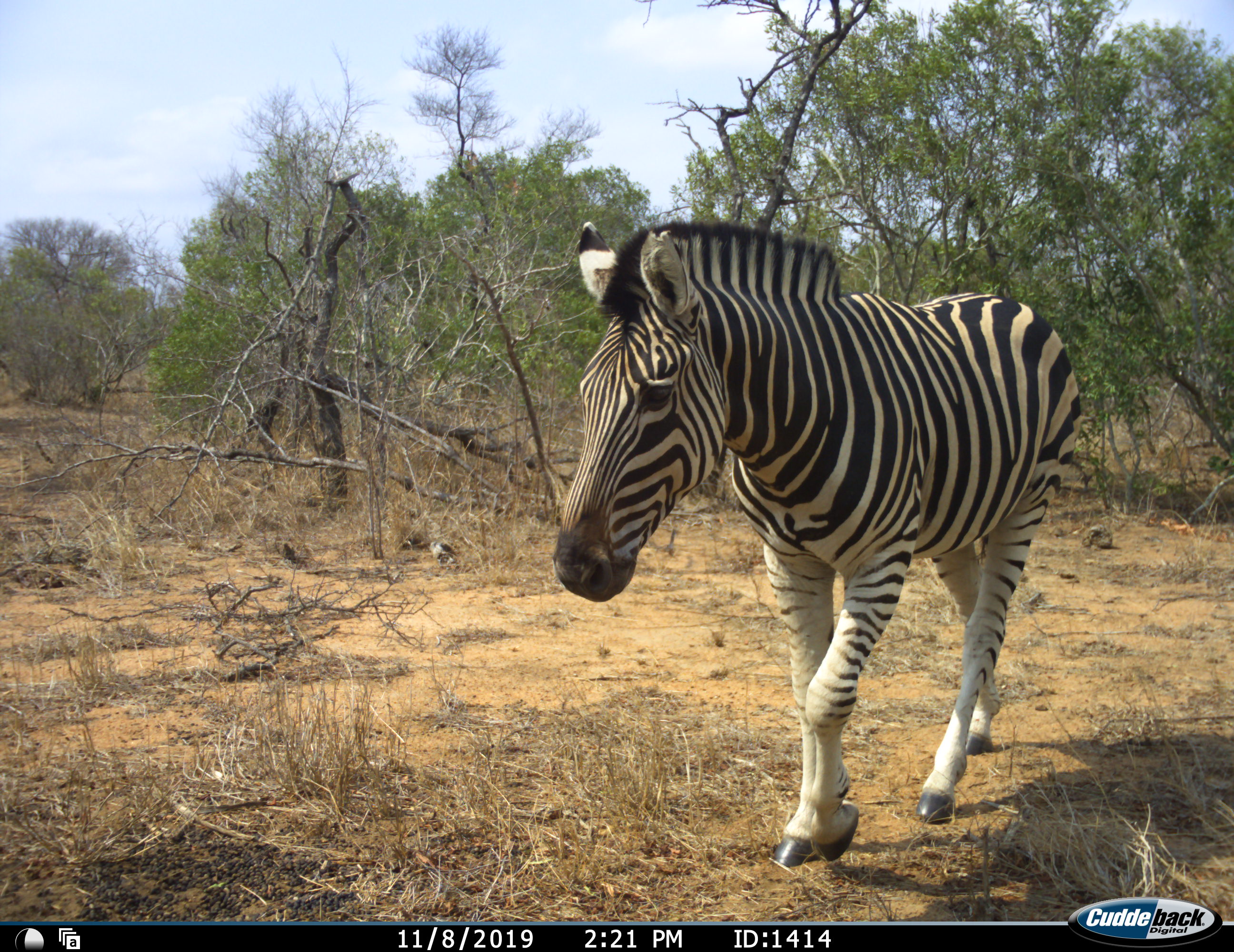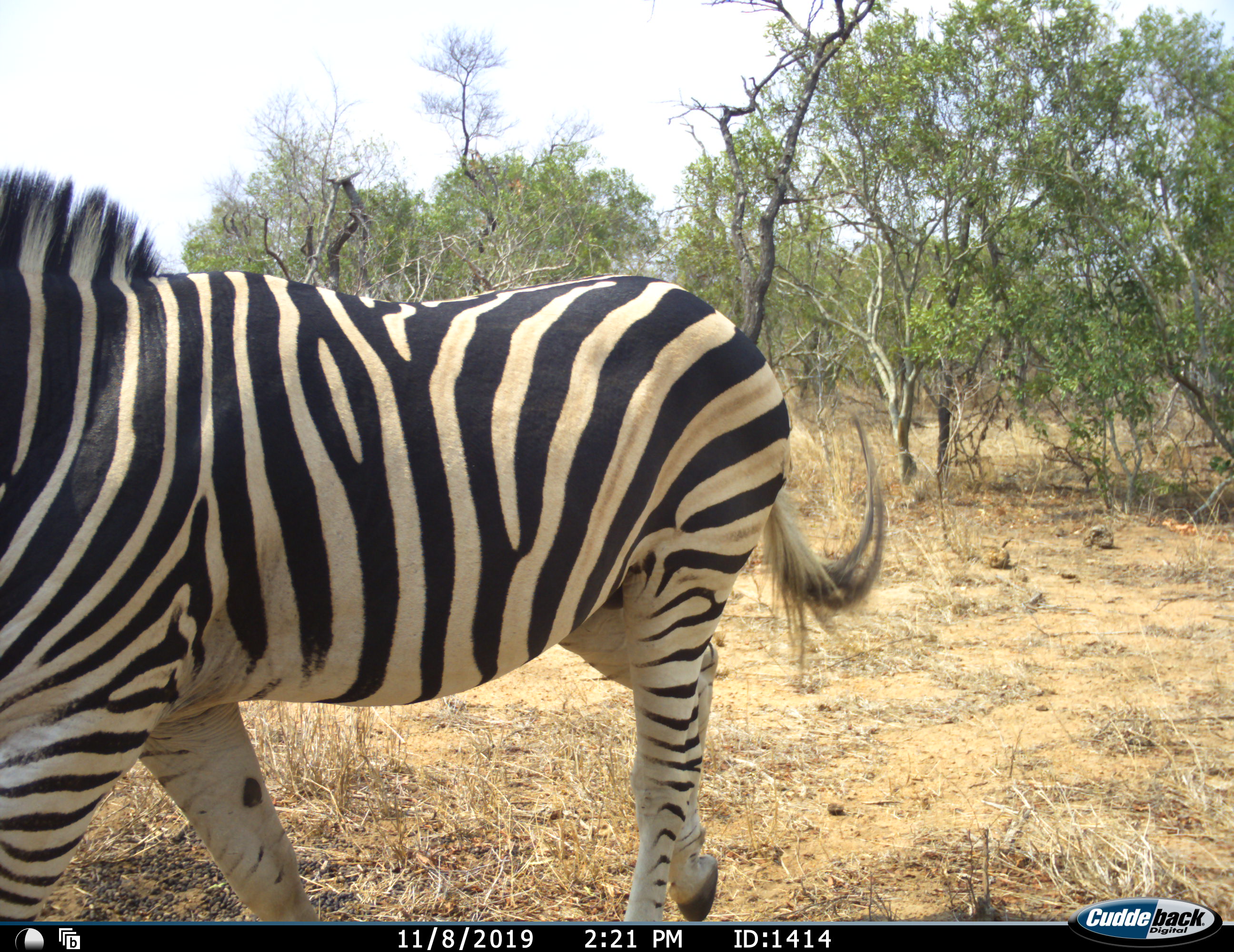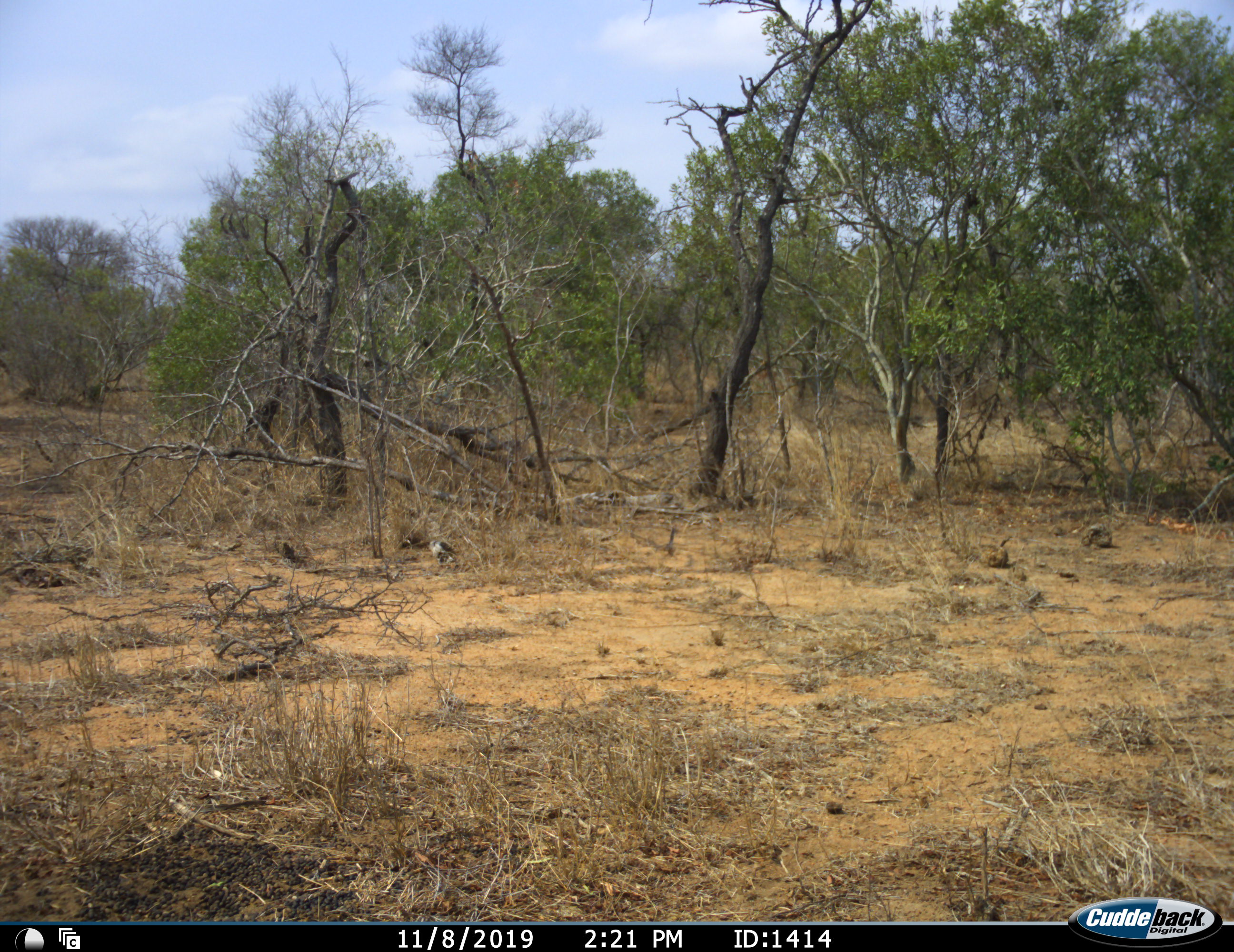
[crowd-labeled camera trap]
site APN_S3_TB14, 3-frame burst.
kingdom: Animalia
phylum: Chordata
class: Mammalia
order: Perissodactyla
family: Equidae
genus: Equus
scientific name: Equus quagga burchellii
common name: burchell's zebra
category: zebraburchells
Zebraburchells (burchell's zebra) (Equus quagga burchellii), count 1. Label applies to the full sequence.